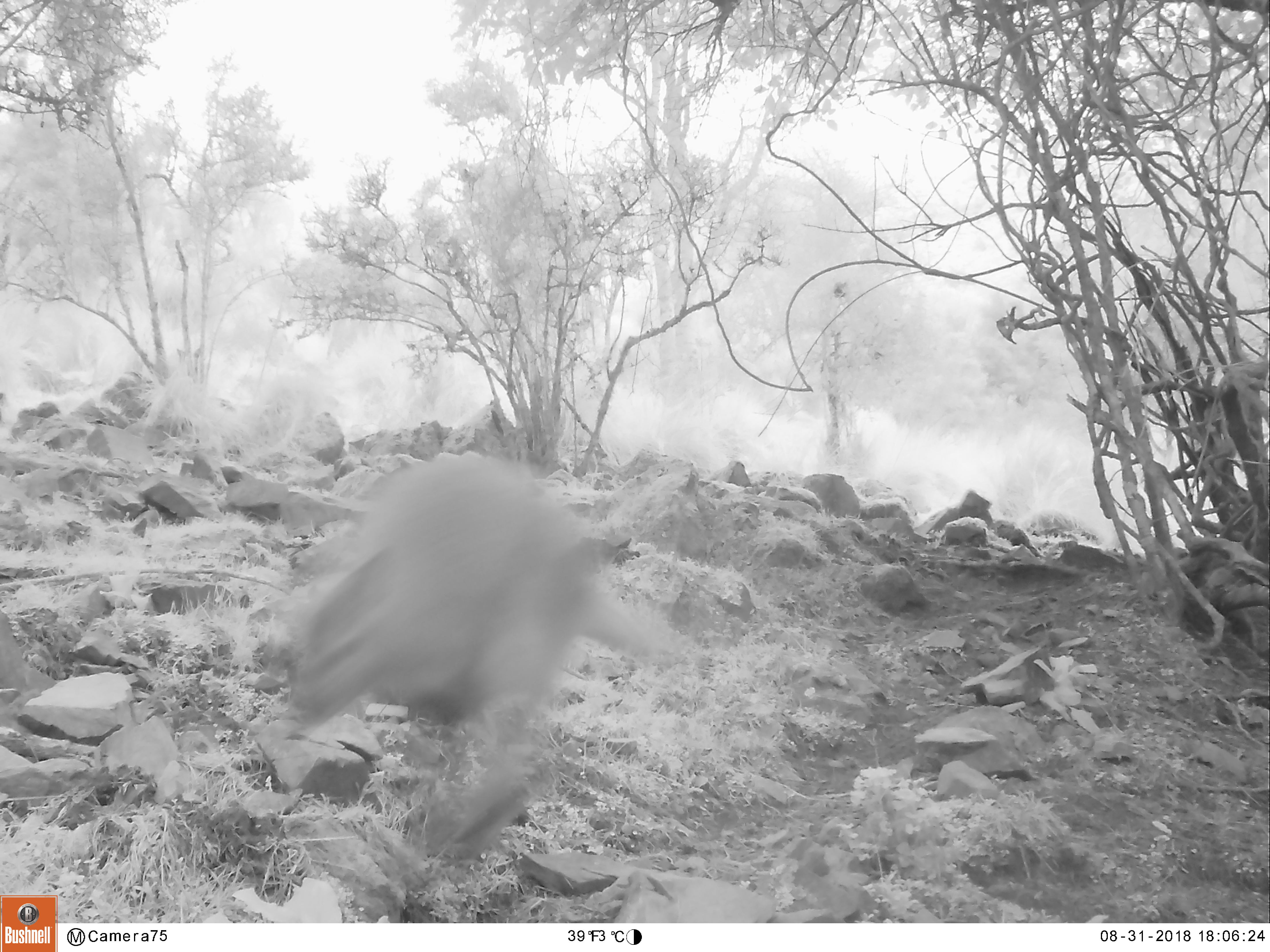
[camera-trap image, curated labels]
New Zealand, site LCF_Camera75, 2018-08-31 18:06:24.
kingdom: Animalia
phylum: Chordata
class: Mammalia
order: Diprotodontia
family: Macropodidae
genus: Notamacropus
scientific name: Notamacropus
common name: wallaby